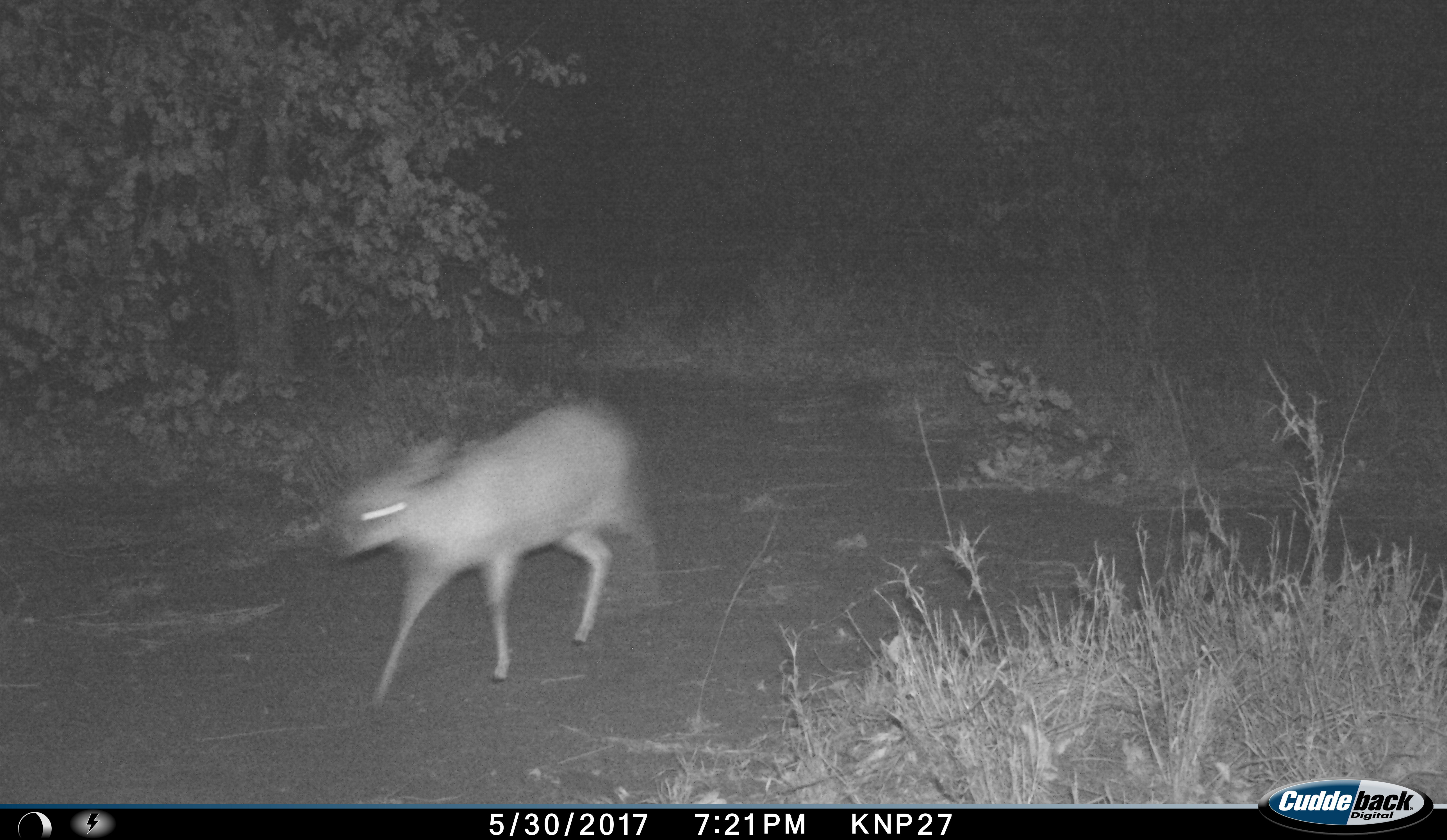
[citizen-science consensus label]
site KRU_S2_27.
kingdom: Animalia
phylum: Chordata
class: Mammalia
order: Artiodactyla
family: Bovidae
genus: Raphicerus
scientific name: Raphicerus campestris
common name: steenbok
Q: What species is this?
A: Steenbok (Raphicerus campestris).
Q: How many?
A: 1.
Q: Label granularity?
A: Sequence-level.